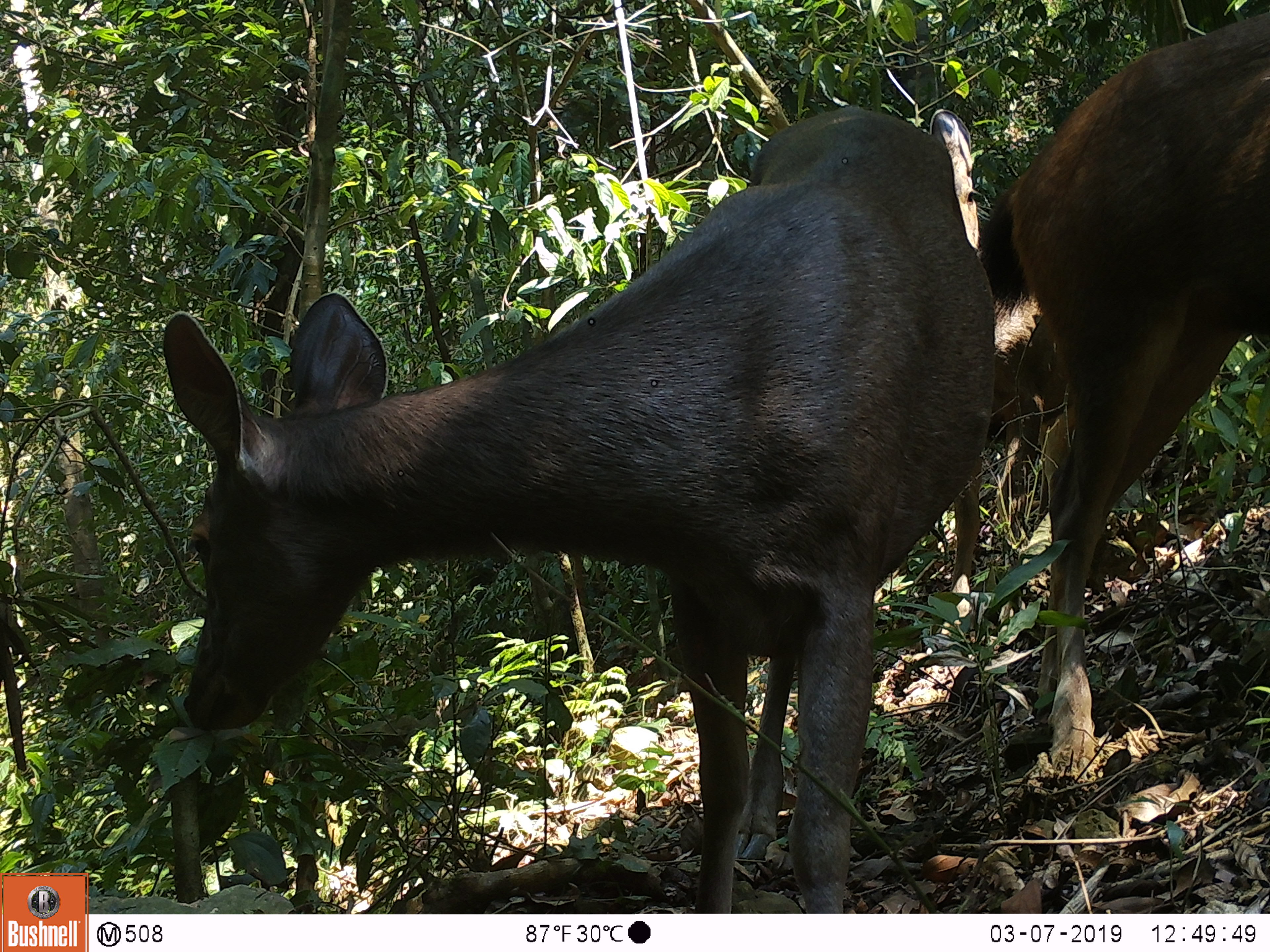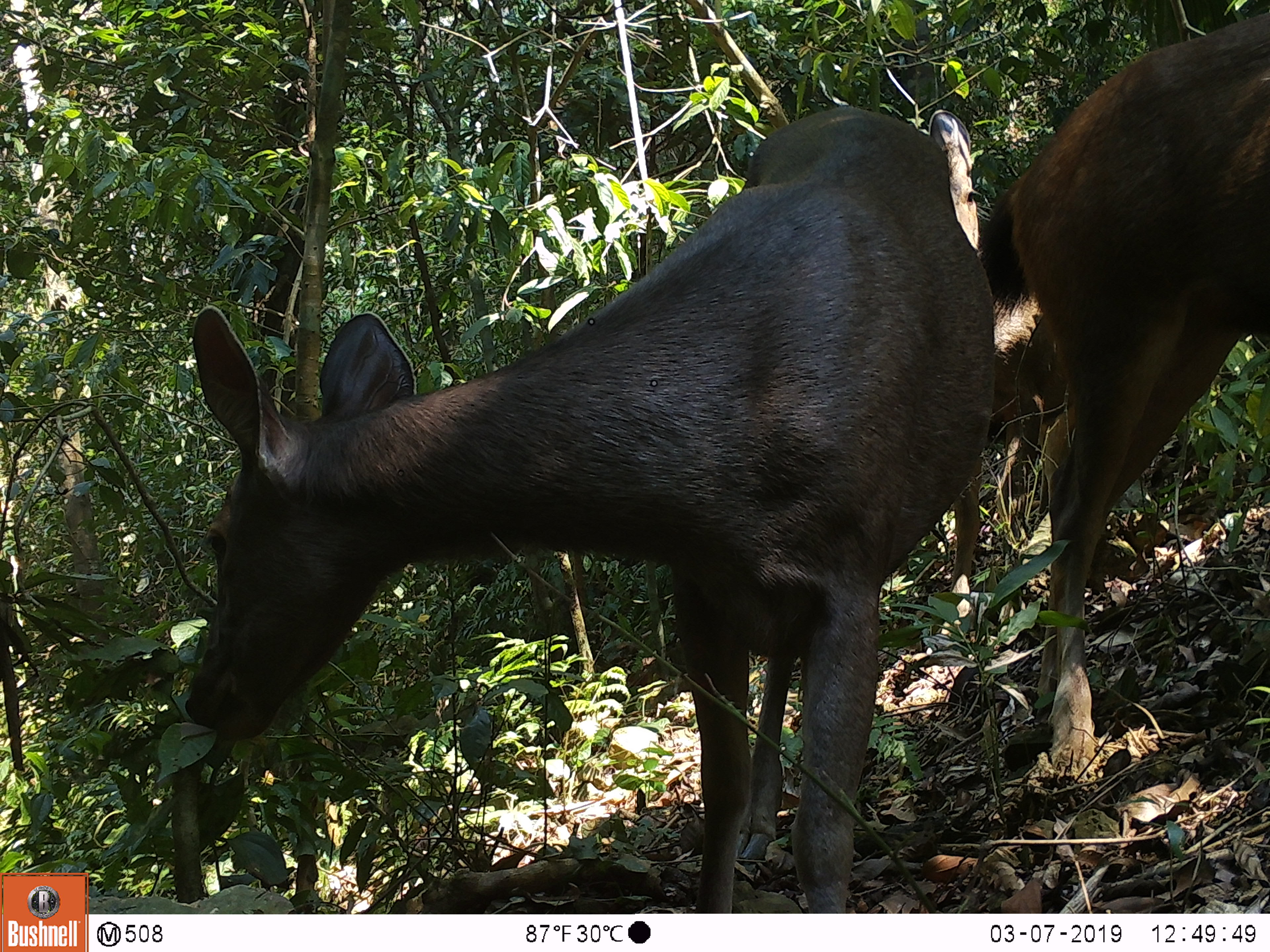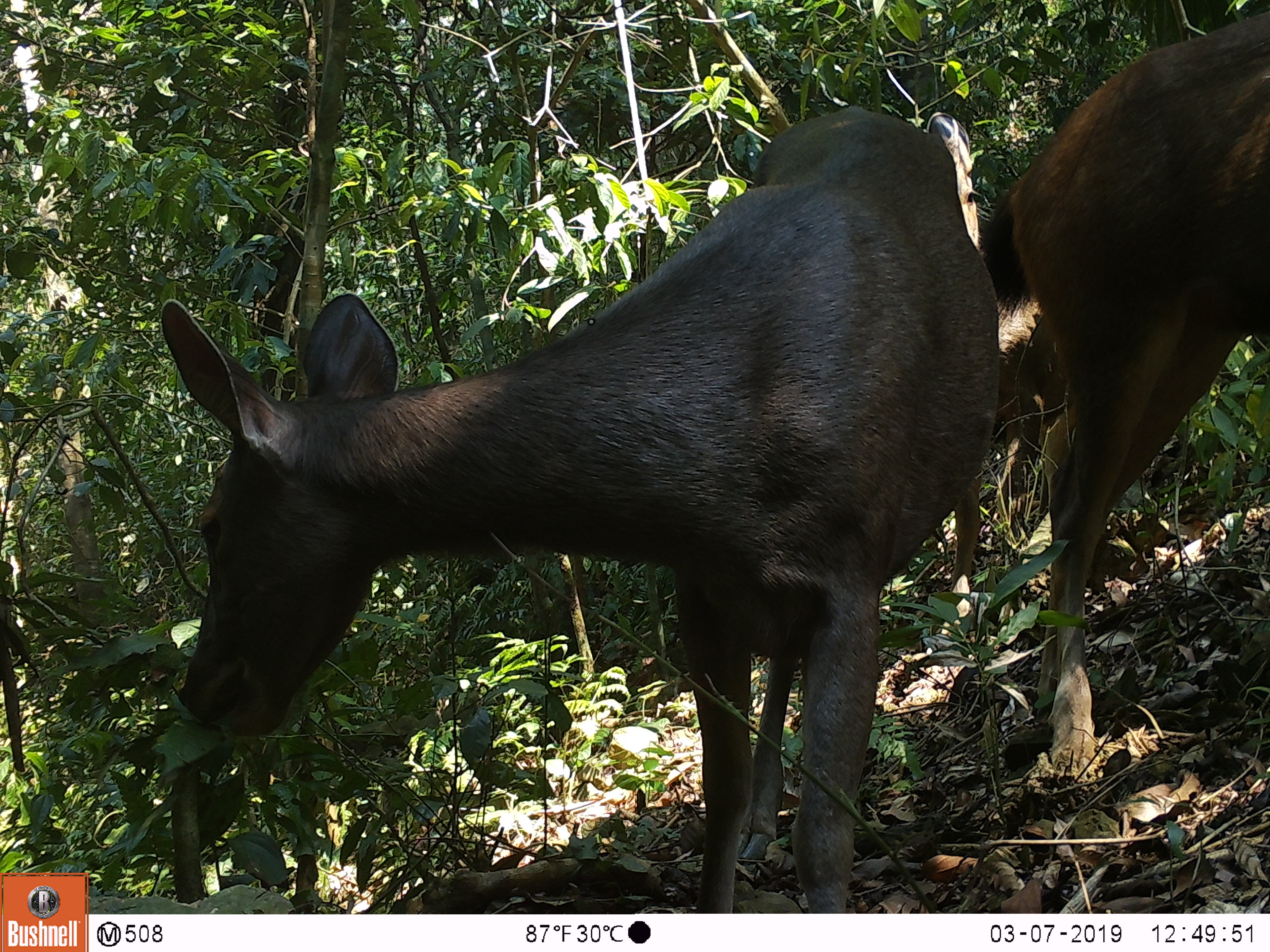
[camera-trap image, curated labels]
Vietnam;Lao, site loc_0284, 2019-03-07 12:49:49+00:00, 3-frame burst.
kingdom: Animalia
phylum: Chordata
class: Mammalia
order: Artiodactyla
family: Cervidae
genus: Rusa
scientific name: Rusa unicolor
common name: sambar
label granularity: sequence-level